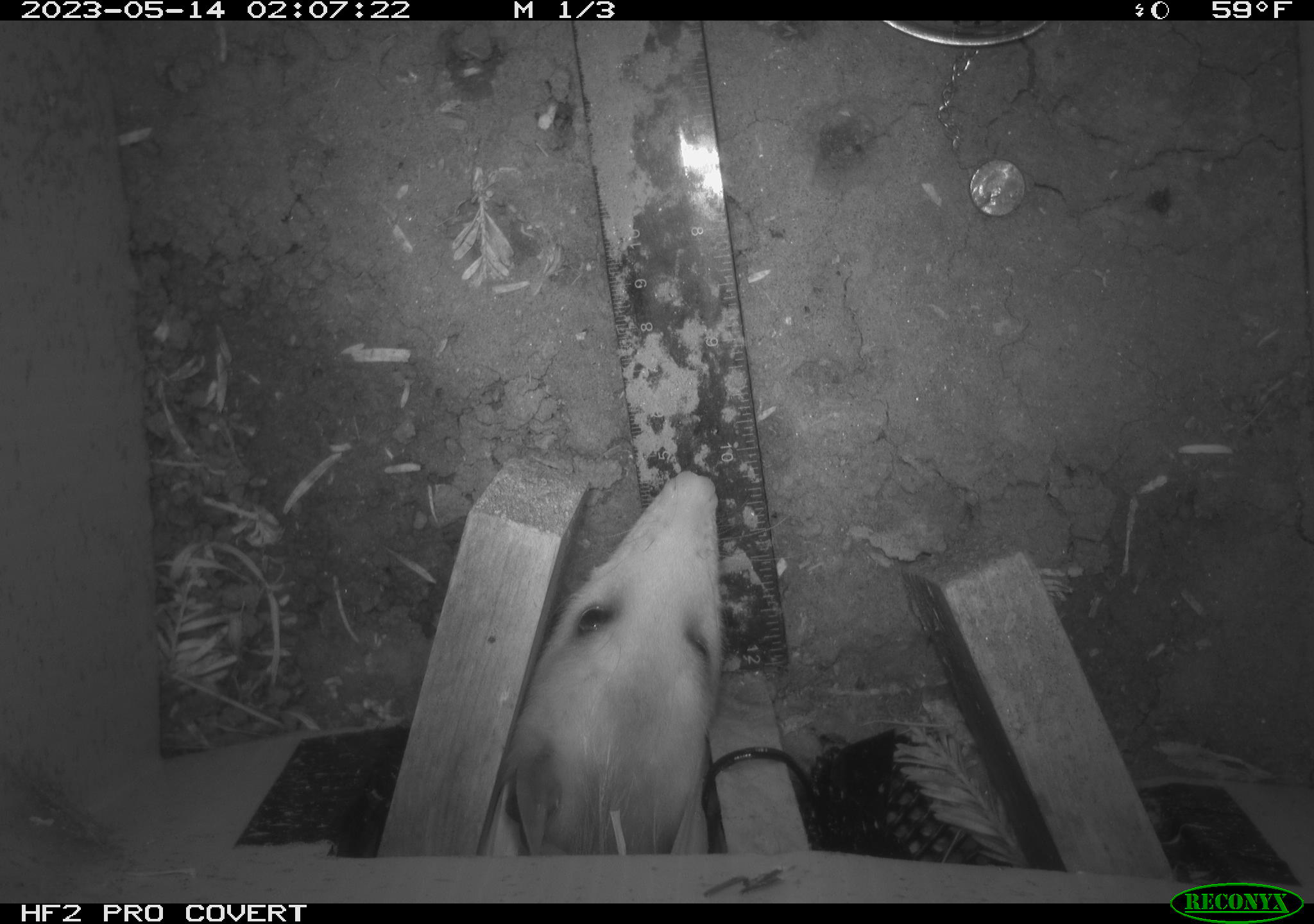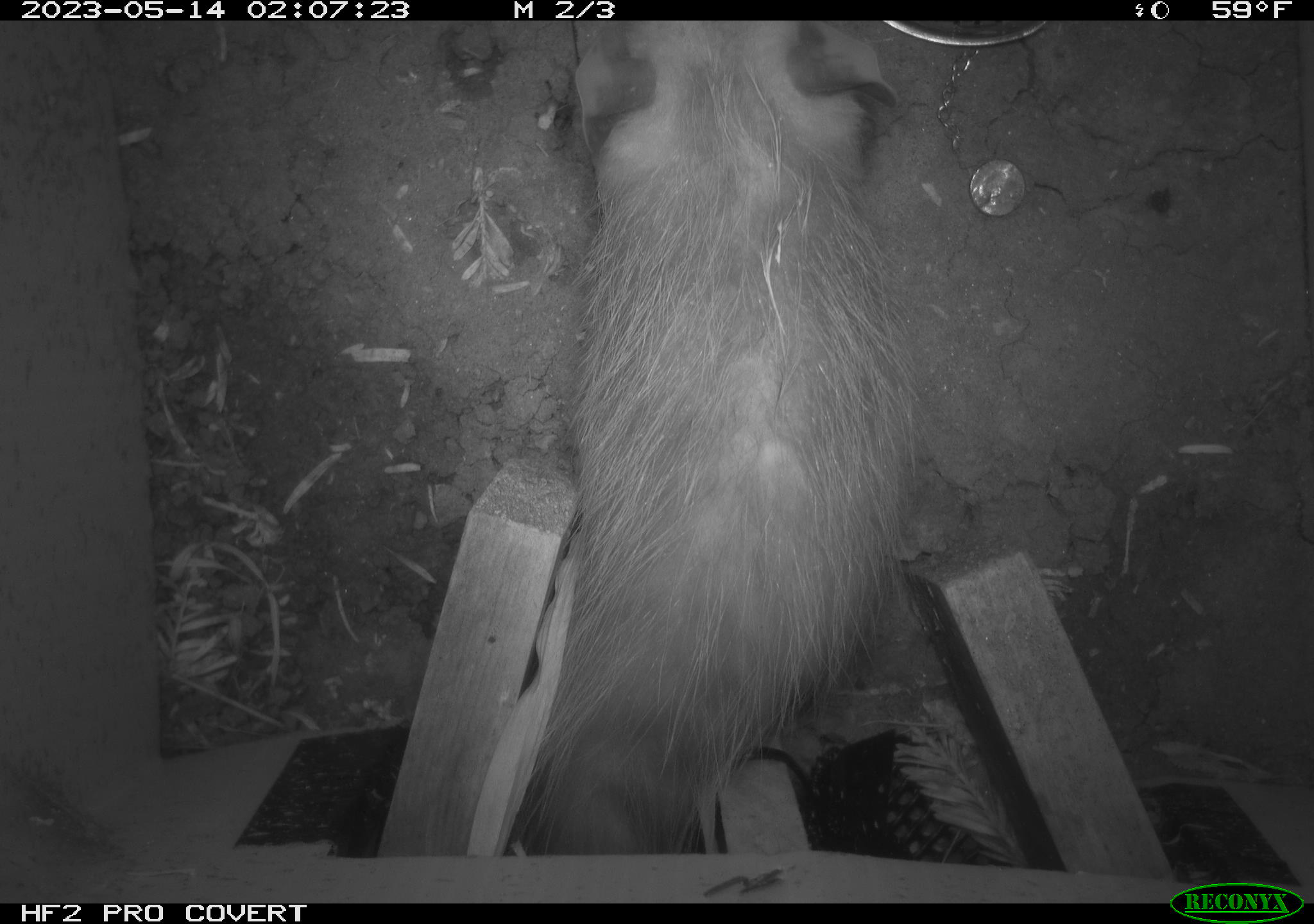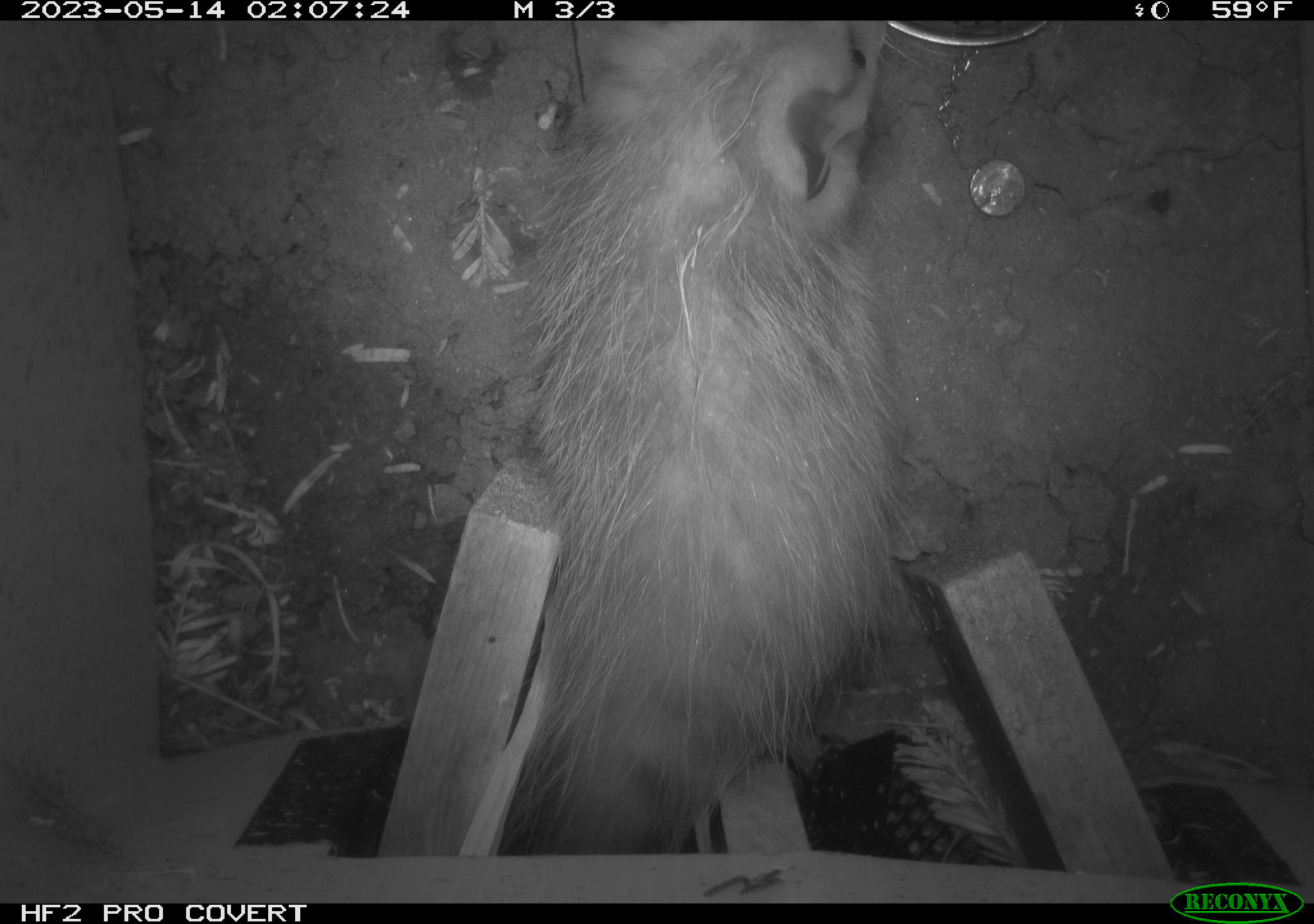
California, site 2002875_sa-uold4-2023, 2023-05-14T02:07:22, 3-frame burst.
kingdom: Animalia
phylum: Chordata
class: Mammalia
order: Didelphimorphia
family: Didelphidae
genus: Didelphis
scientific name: Didelphis virginiana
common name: virginia opossum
Virginia opossum (Didelphis virginiana).